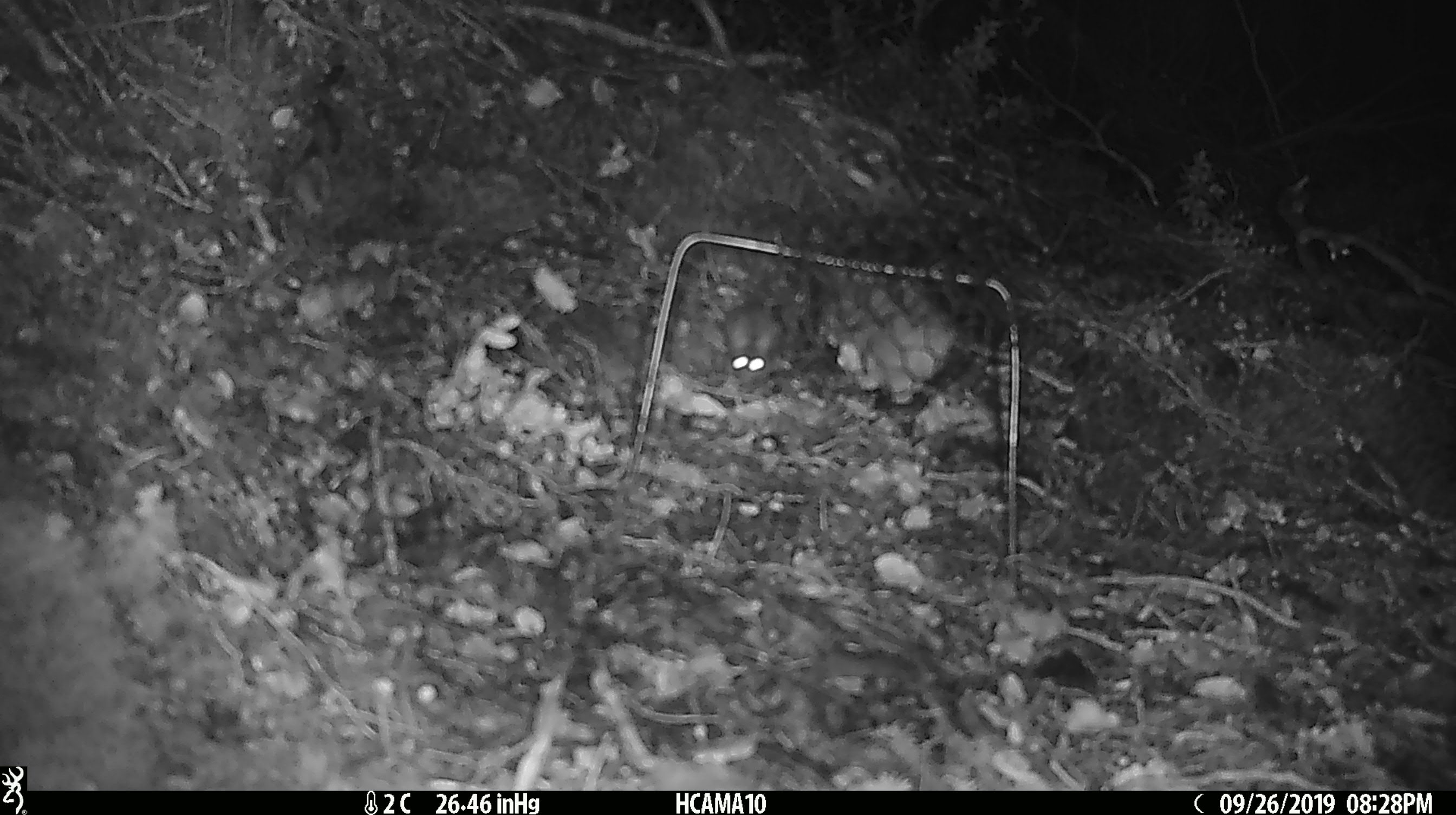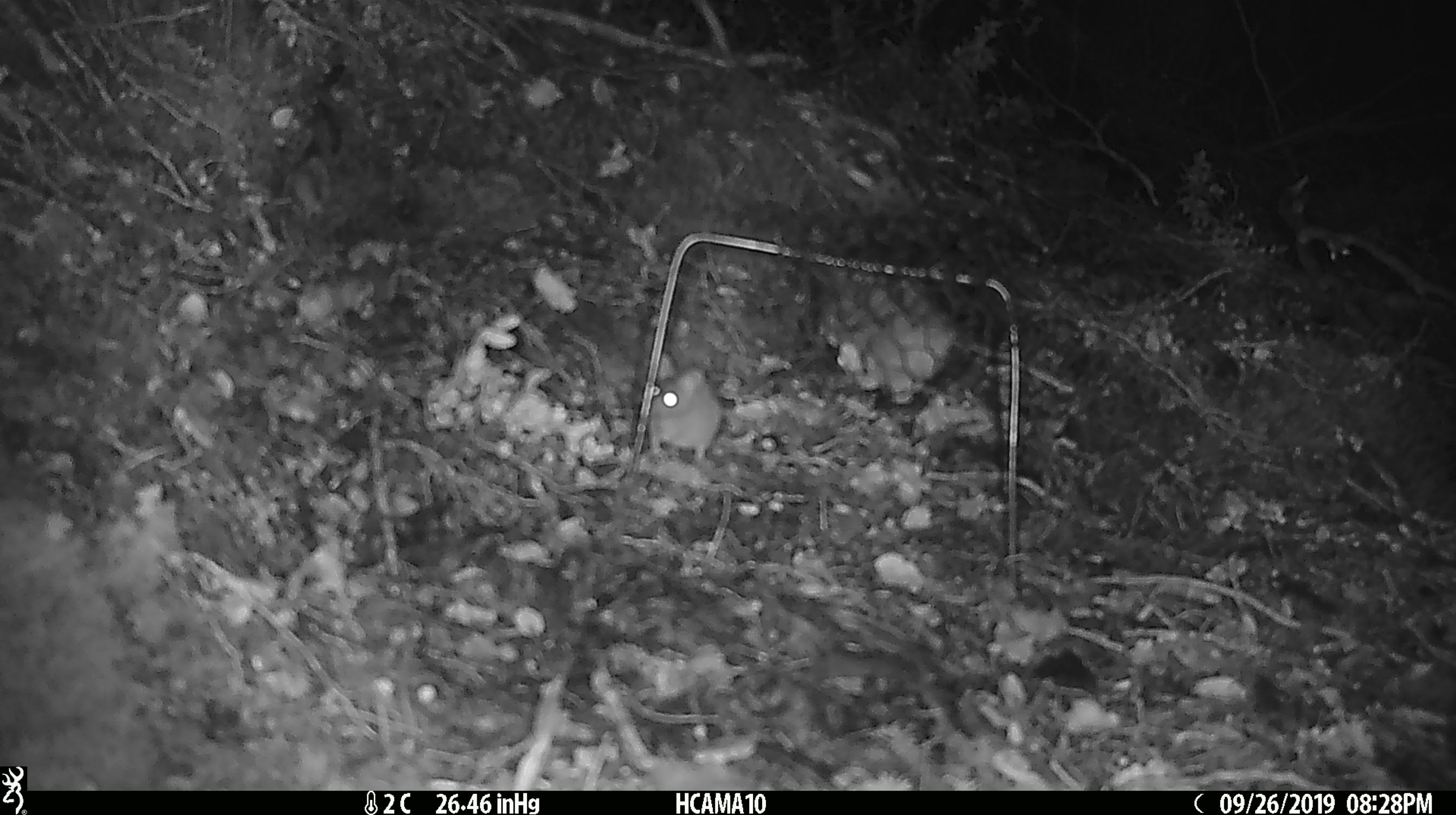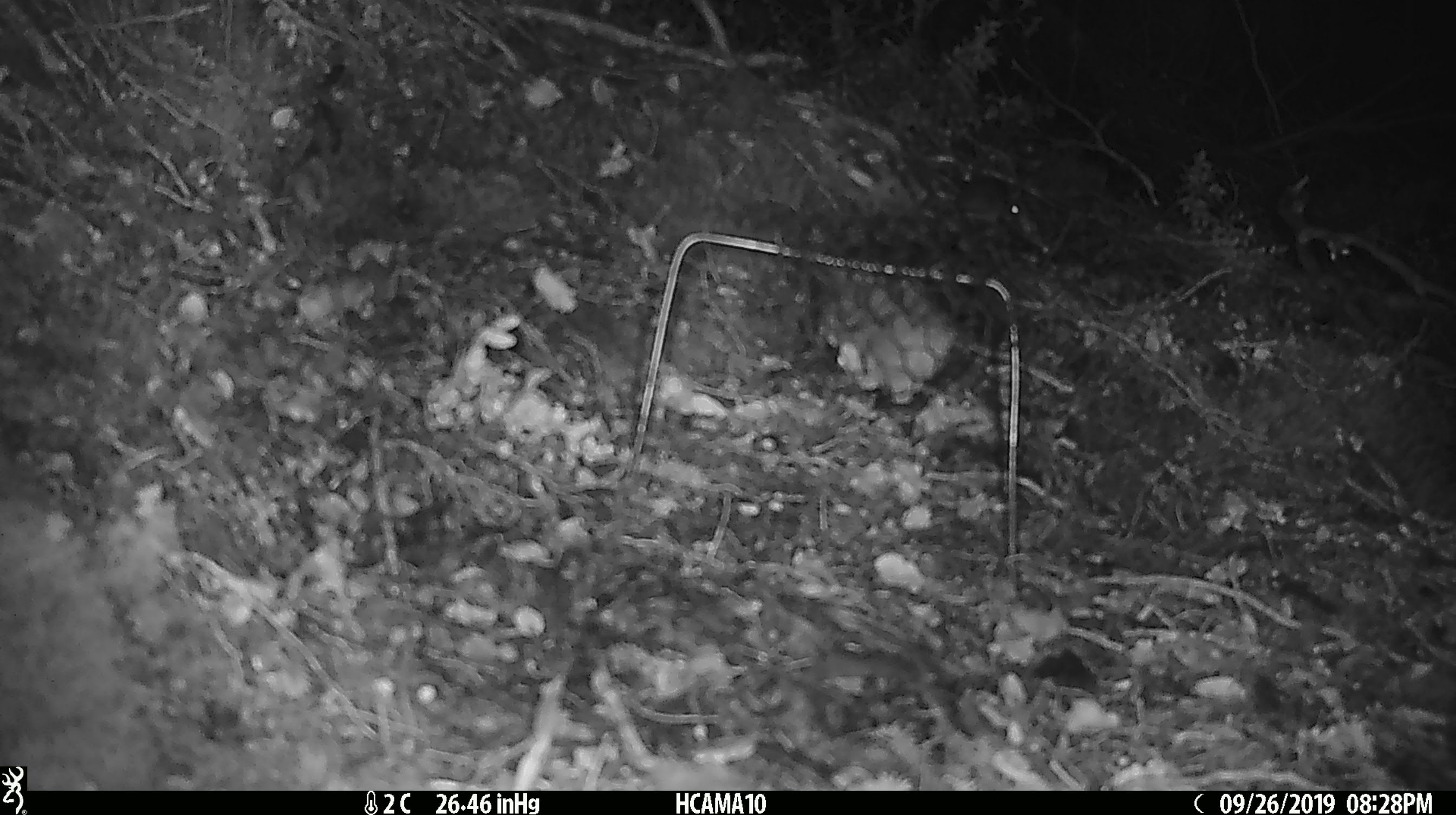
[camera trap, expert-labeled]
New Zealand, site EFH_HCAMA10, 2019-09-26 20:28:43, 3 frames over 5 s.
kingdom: Animalia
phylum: Chordata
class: Mammalia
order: Rodentia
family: Muridae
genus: Mus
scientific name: Mus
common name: mouse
Mouse (Mus).